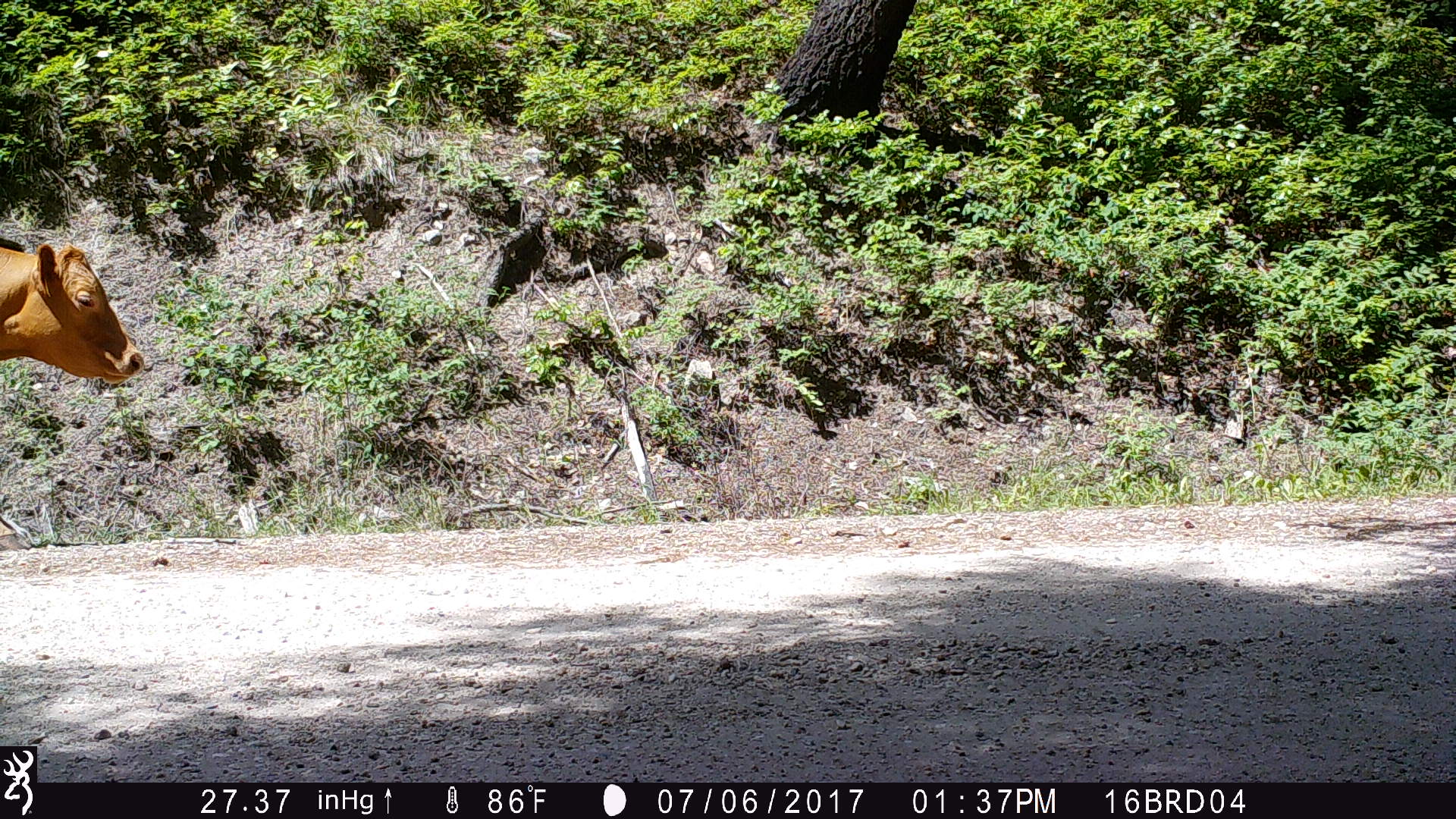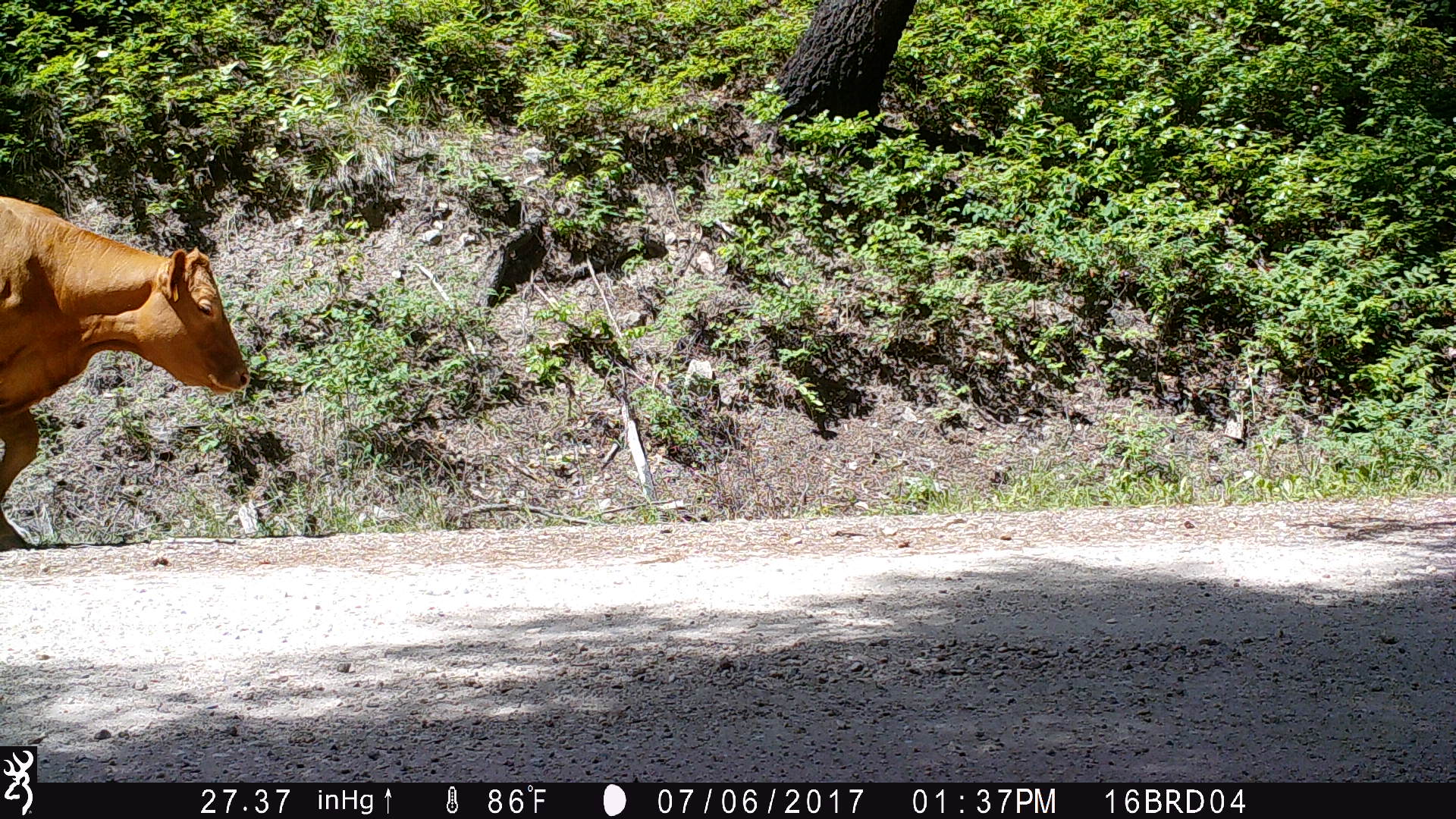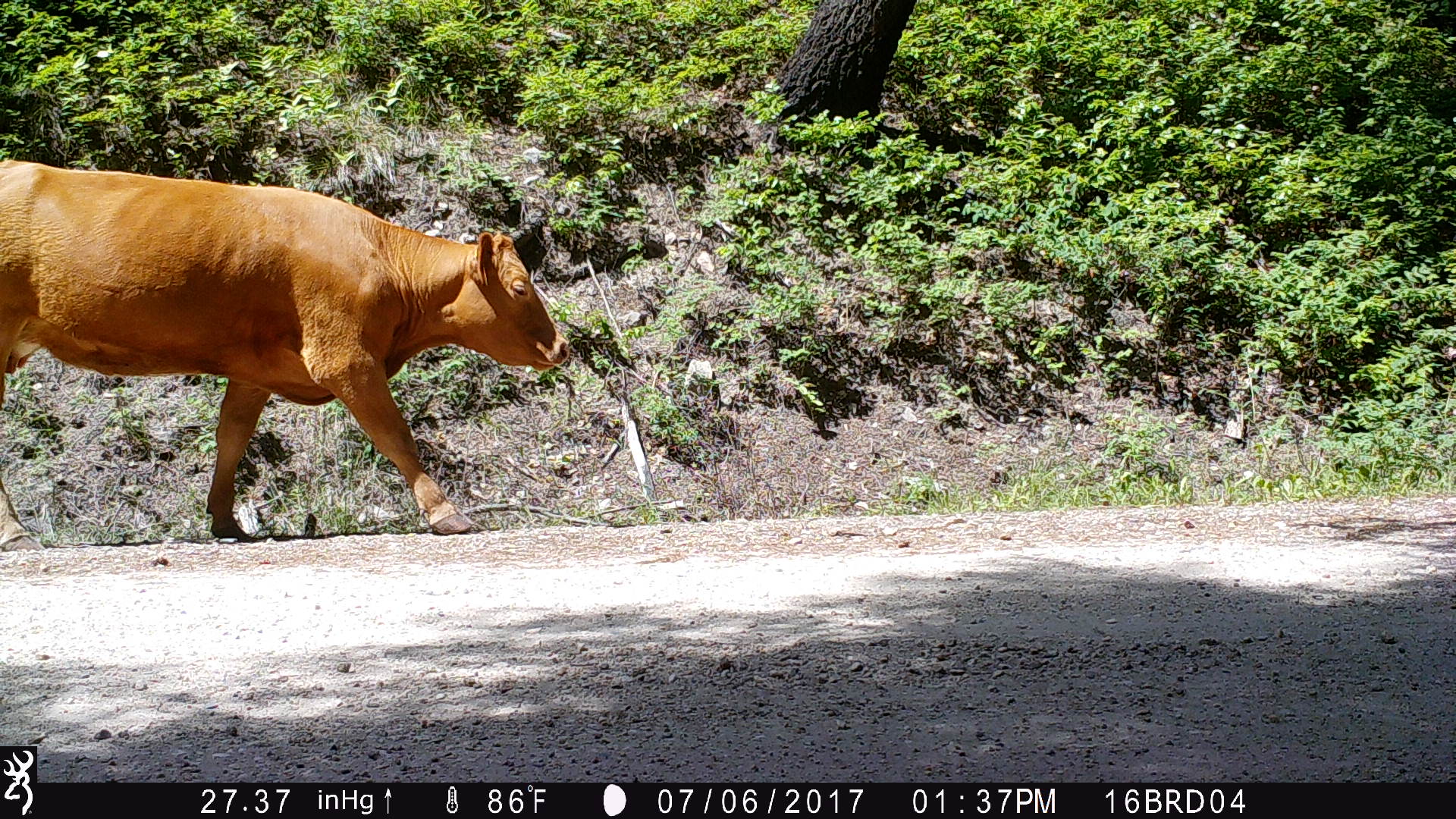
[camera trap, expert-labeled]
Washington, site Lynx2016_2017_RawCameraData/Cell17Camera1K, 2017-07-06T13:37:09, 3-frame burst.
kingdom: Animalia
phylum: Chordata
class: Mammalia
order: Artiodactyla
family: Bovidae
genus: Bos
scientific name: Bos taurus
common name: domestic cattle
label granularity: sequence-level